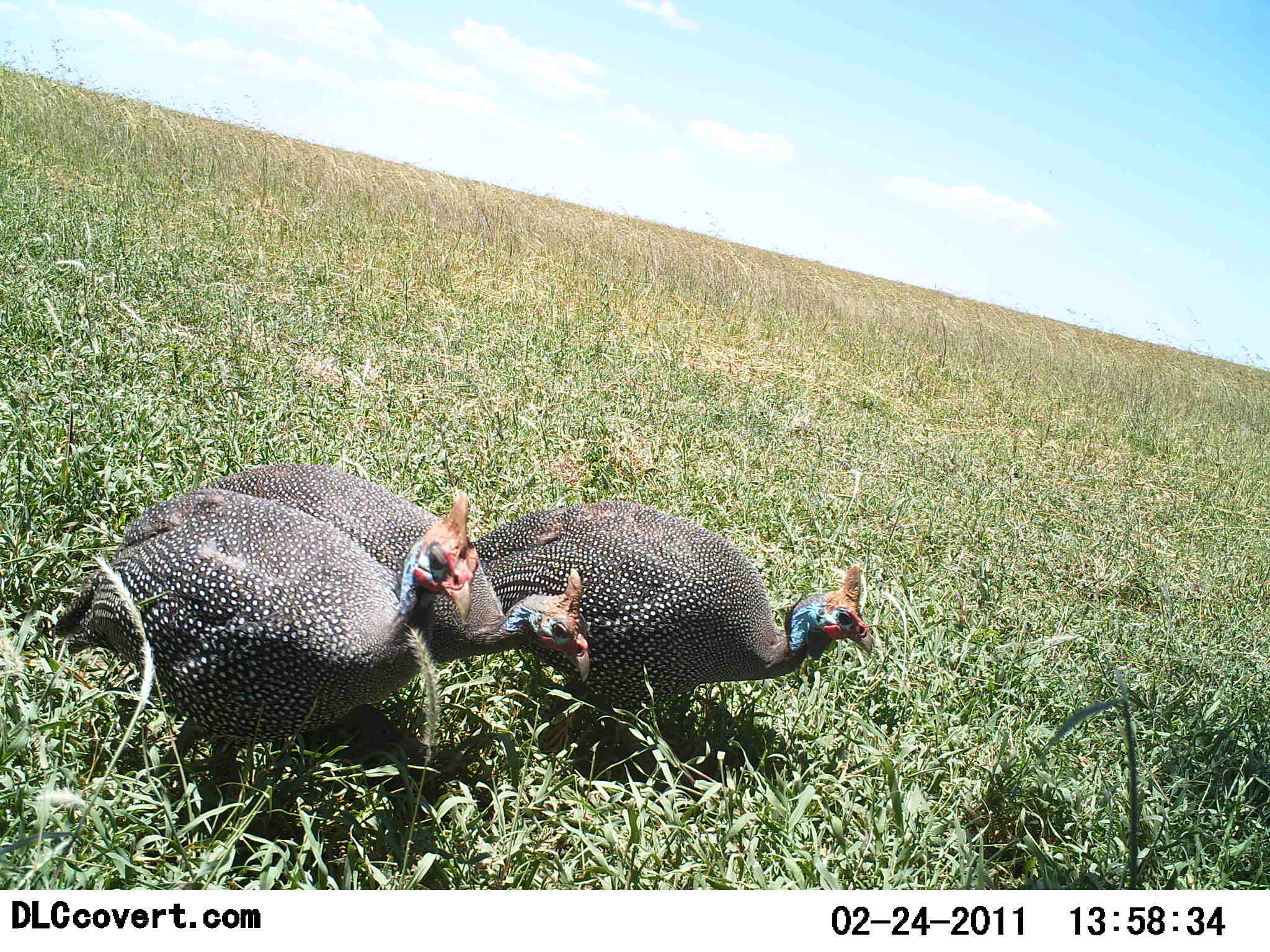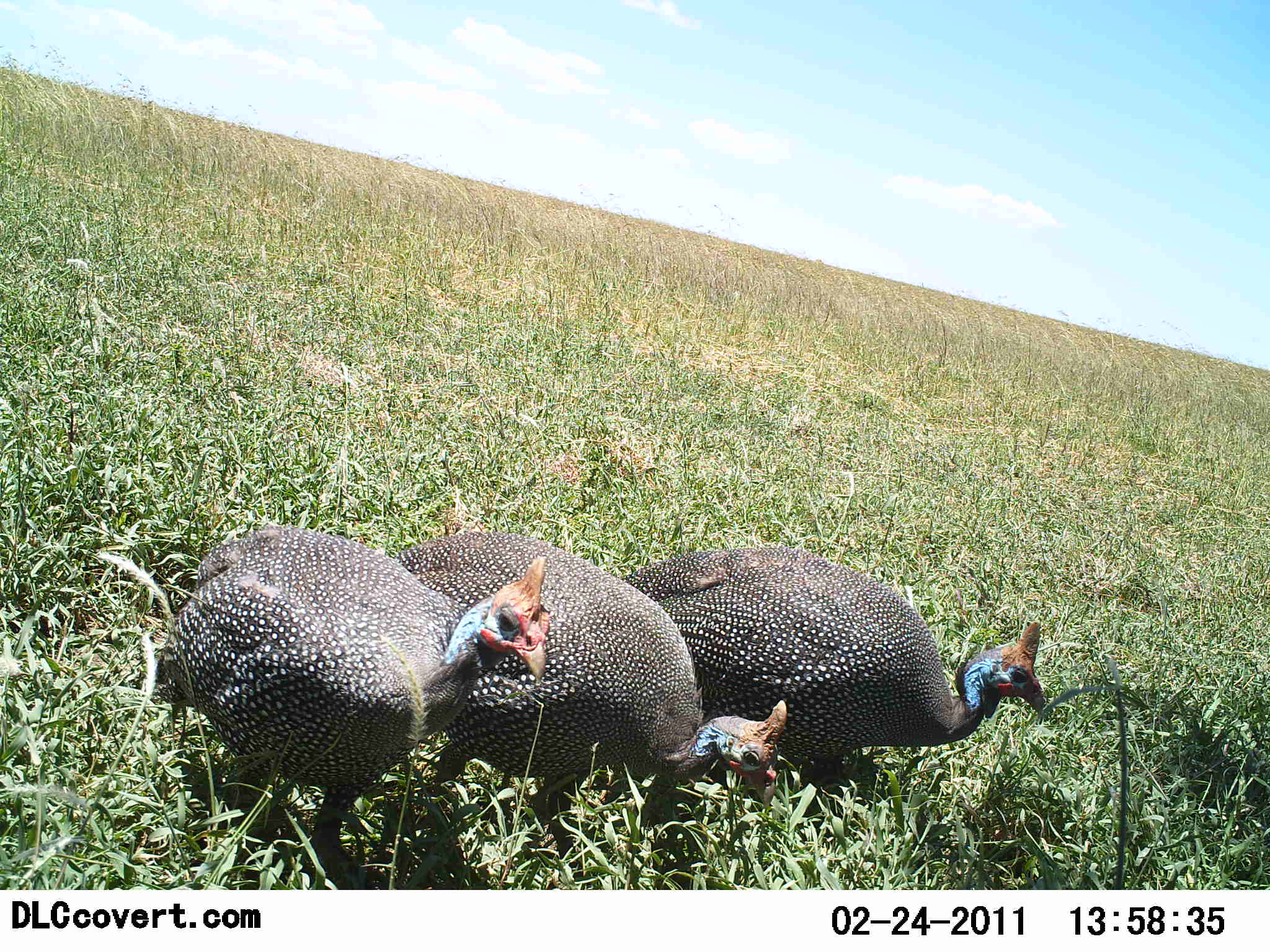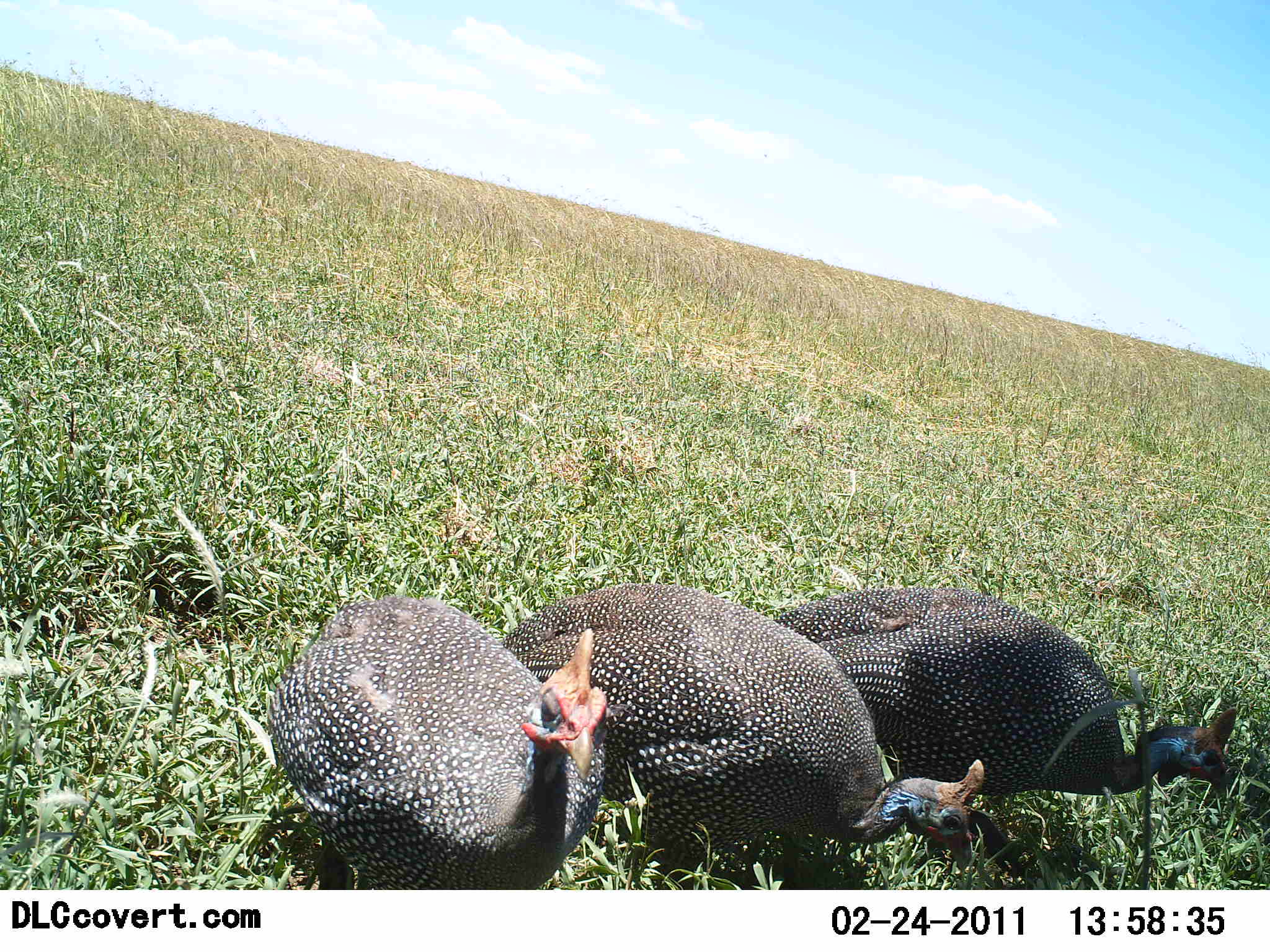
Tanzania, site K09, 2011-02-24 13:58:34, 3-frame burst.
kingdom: Animalia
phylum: Chordata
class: Aves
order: Galliformes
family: Numididae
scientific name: Numididae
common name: guinea fowl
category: guineafowl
Guineafowl (guinea fowl) (Numididae), count 3. Behavior (volunteer vote fractions): standing 15%, resting 0%, moving 85%, interacting 0%. Young present (vote fraction): 0%. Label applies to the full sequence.